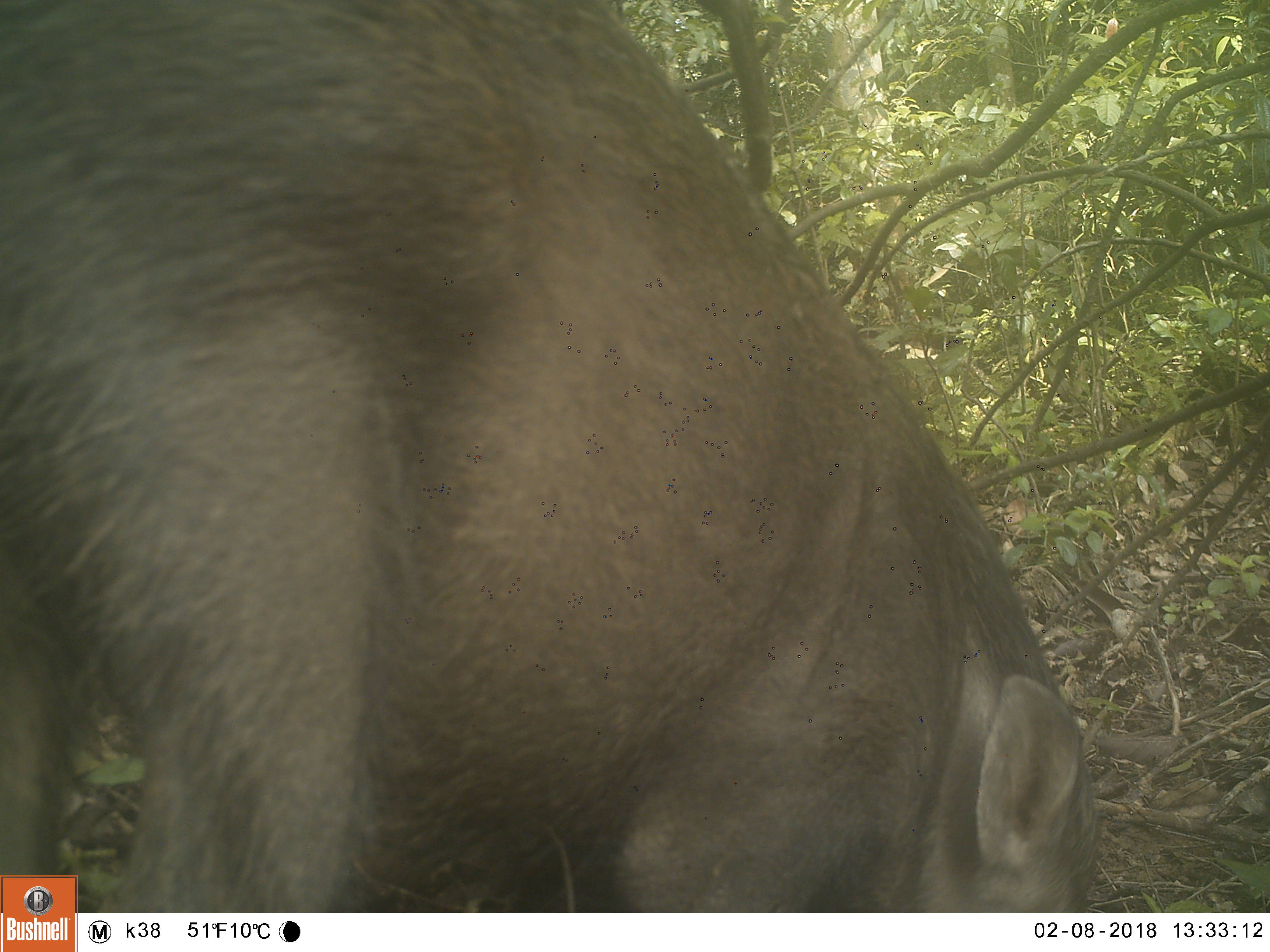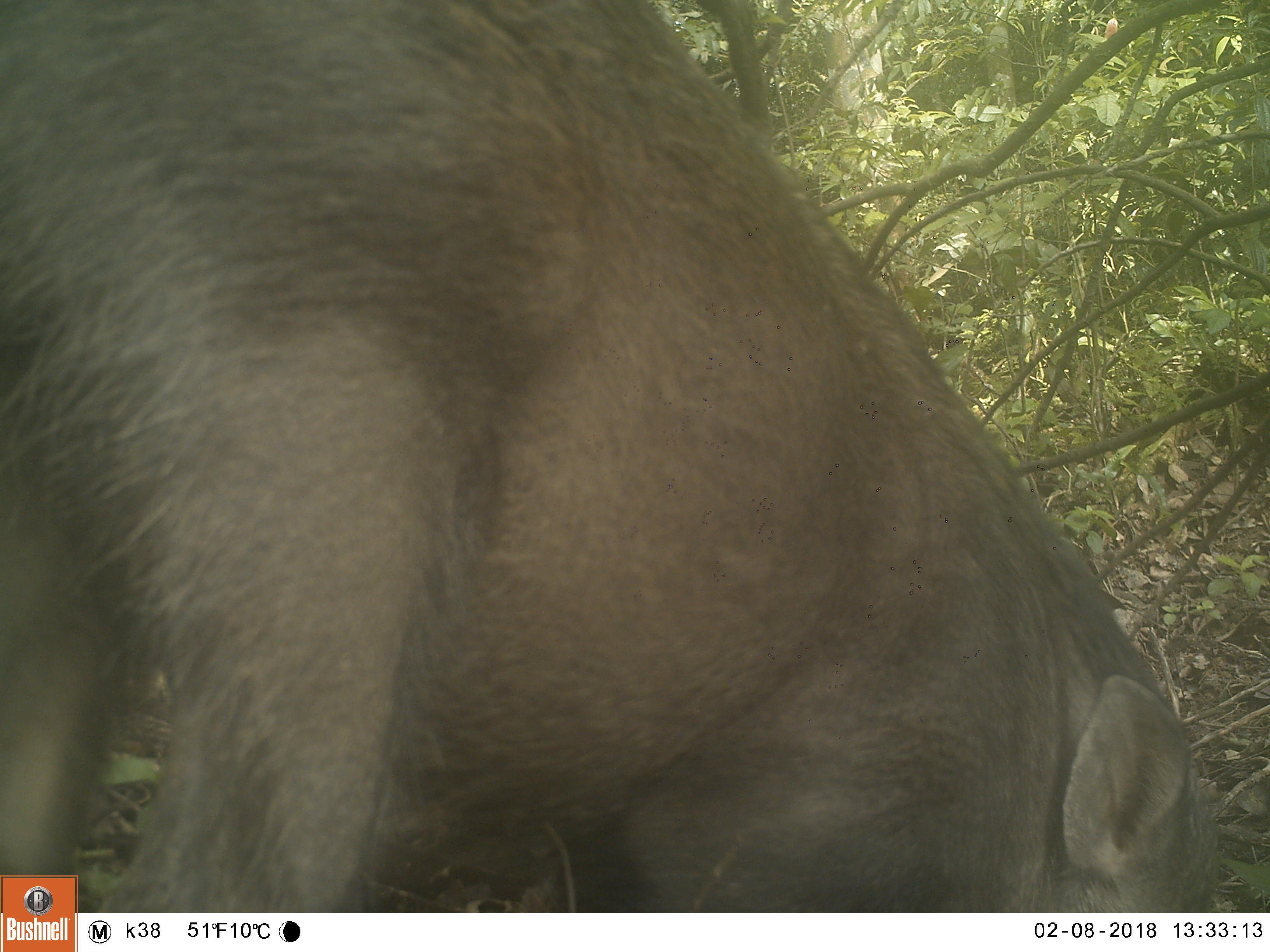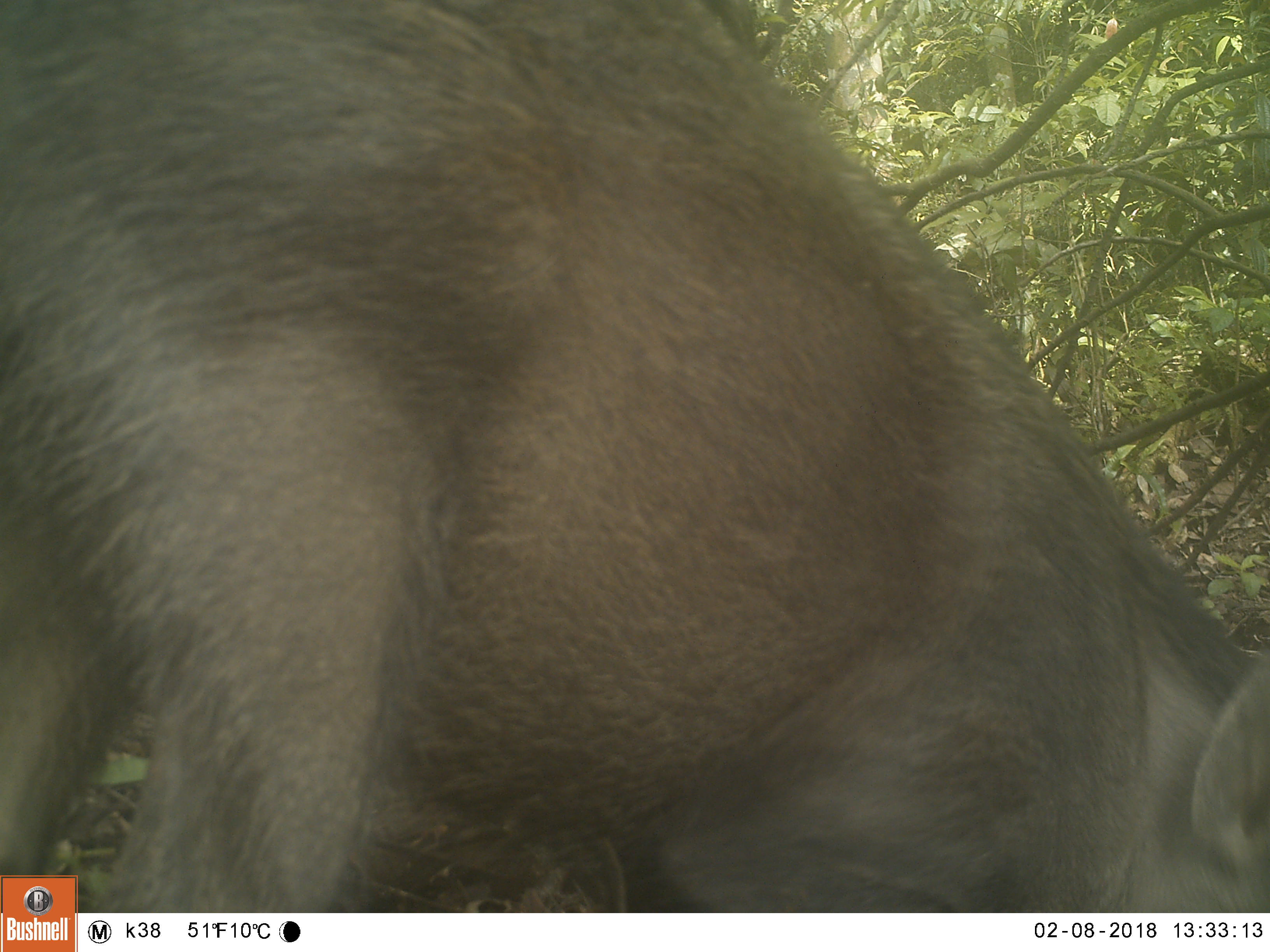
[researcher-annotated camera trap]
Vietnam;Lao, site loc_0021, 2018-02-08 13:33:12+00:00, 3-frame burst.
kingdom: Animalia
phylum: Chordata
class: Mammalia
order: Artiodactyla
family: Suidae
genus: Sus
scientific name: Sus scrofa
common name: eurasian wild pig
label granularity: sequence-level